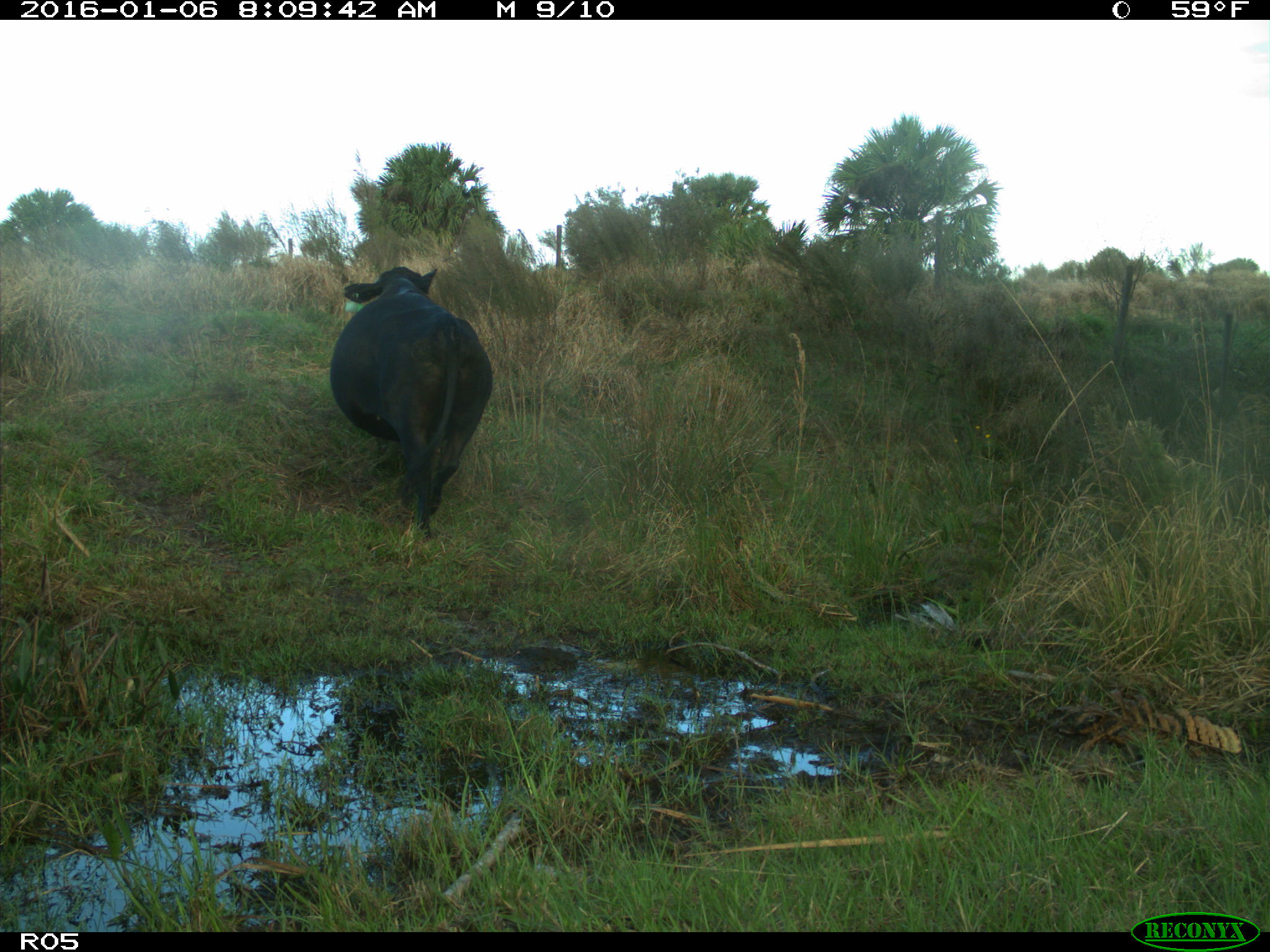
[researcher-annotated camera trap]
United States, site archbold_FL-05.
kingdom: Animalia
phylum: Chordata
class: Mammalia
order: Artiodactyla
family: Bovidae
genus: Bos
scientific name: Bos taurus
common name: domestic cow